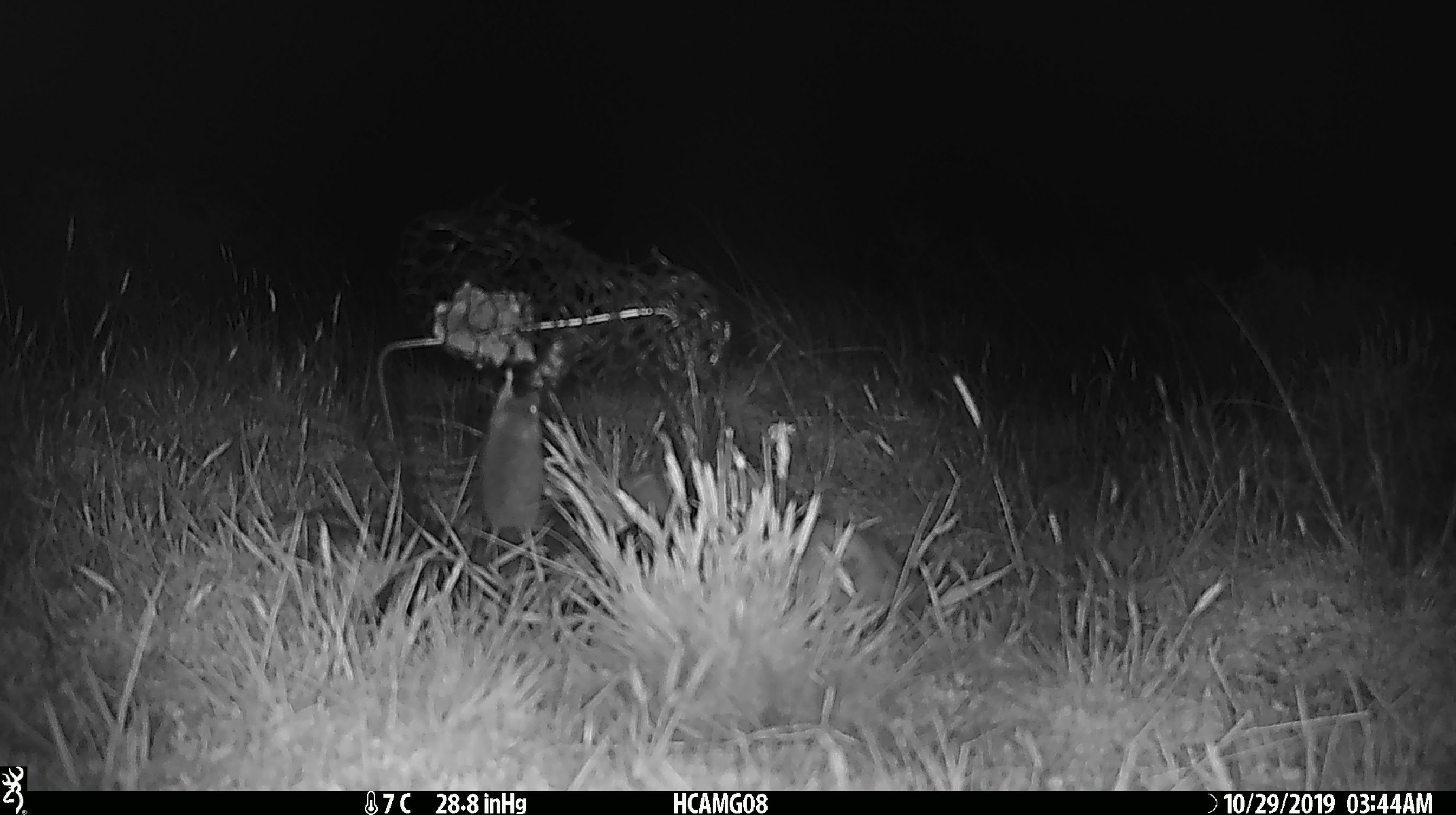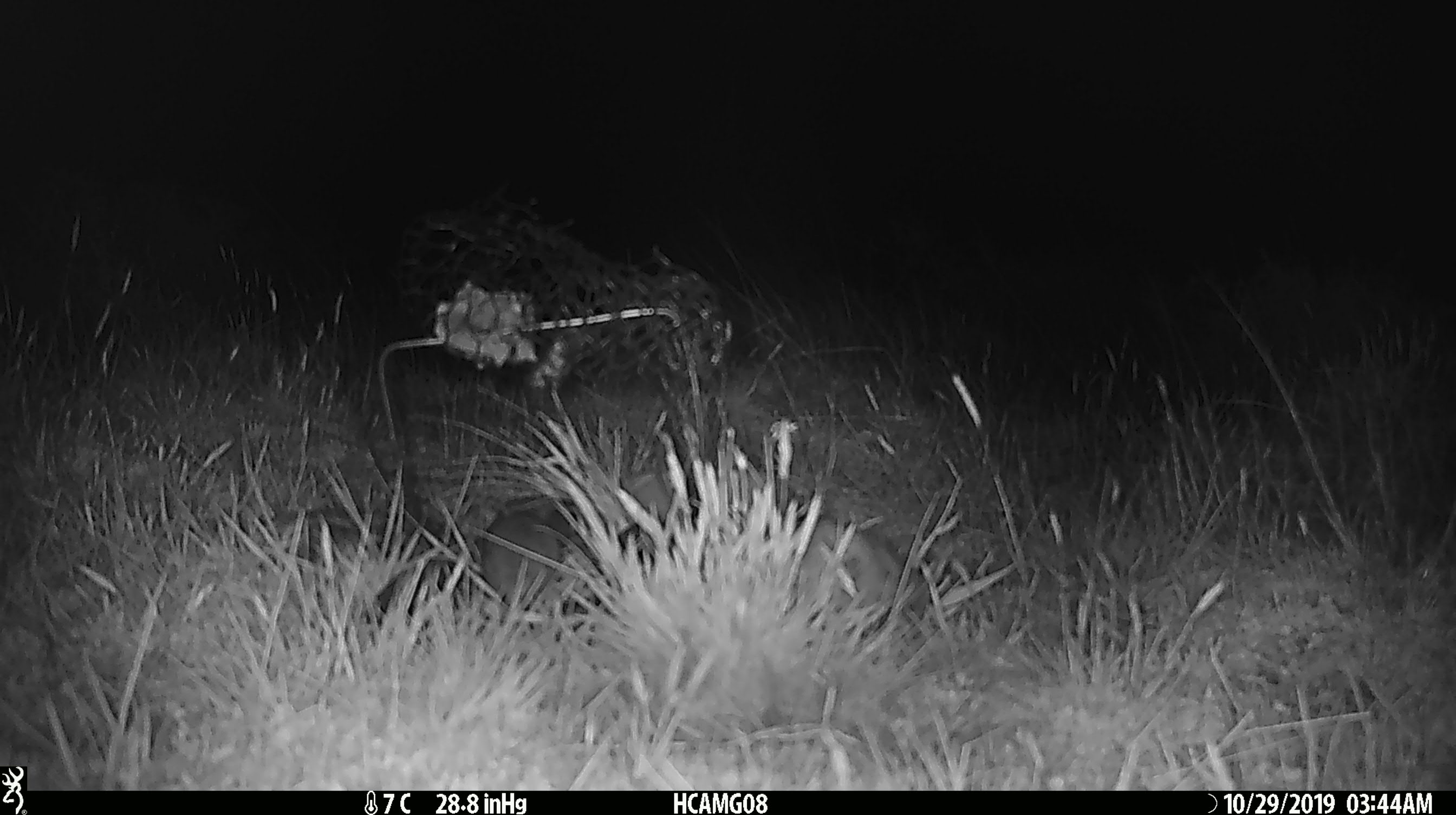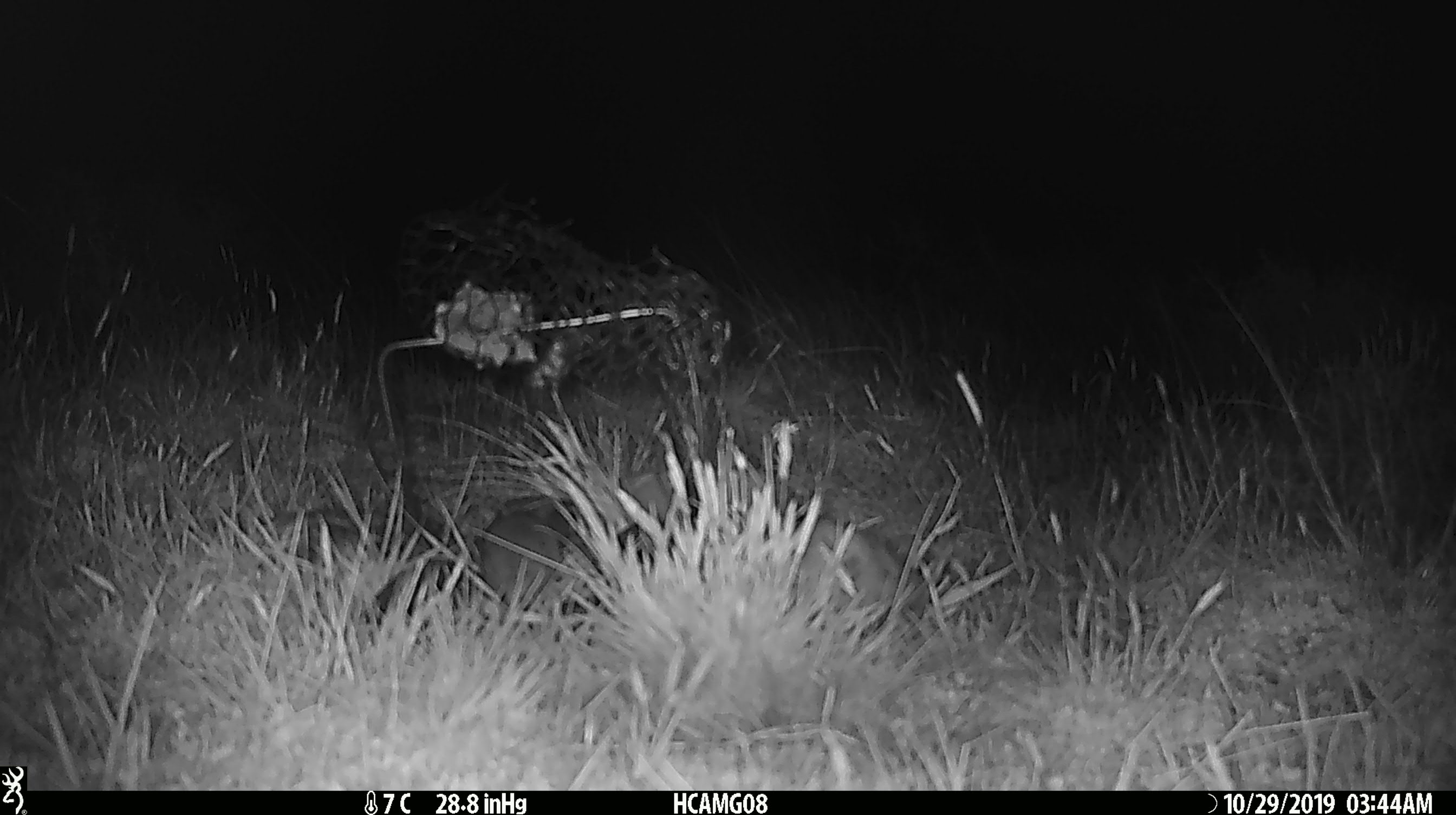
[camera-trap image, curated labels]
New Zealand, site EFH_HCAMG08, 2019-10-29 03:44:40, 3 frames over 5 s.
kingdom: Animalia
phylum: Chordata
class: Mammalia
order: Rodentia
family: Muridae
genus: Mus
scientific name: Mus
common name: mouse